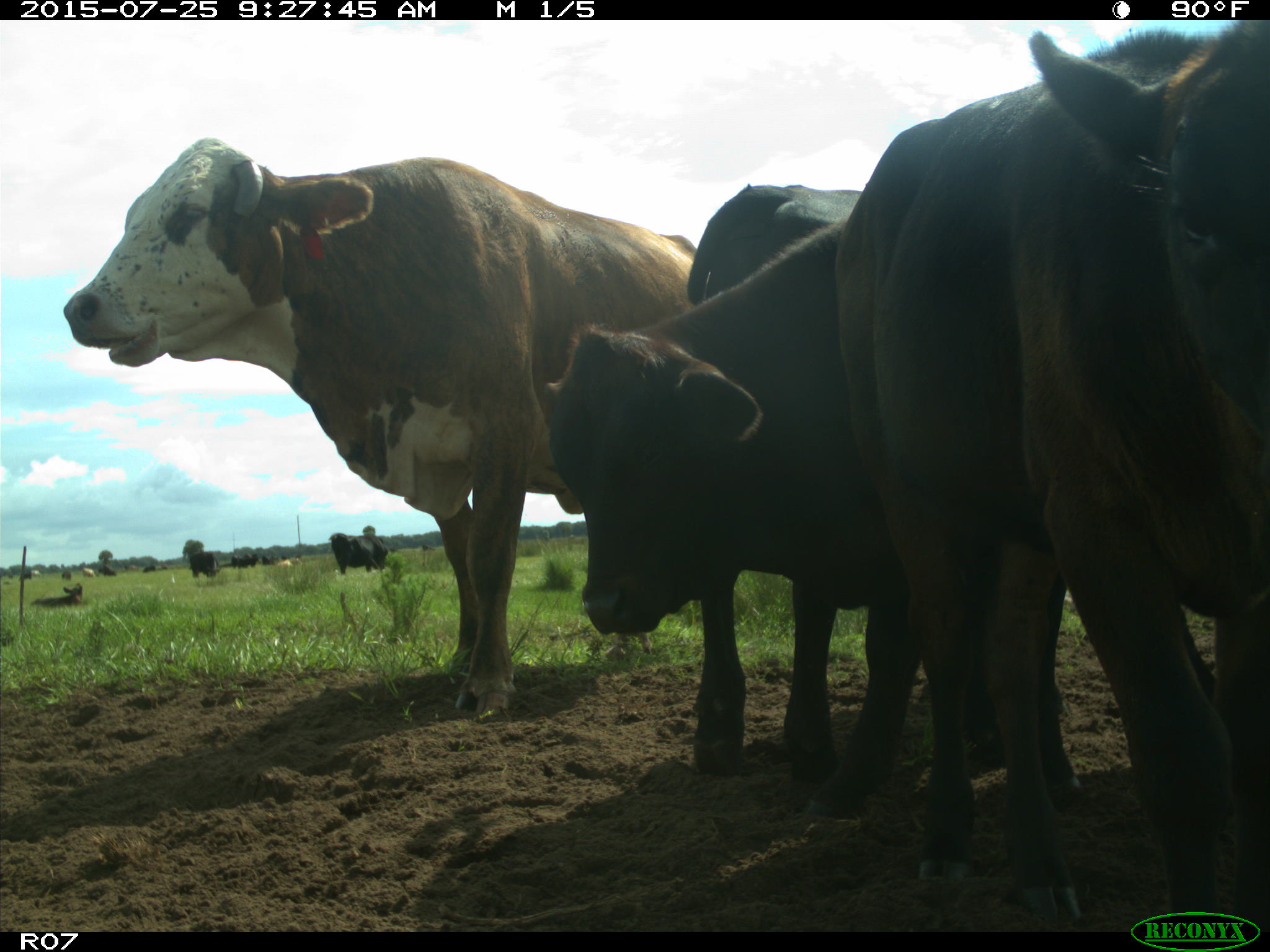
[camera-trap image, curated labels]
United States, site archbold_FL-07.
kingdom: Animalia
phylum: Chordata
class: Mammalia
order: Artiodactyla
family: Bovidae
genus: Bos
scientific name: Bos taurus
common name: domestic cow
Bos taurus (domestic cow).